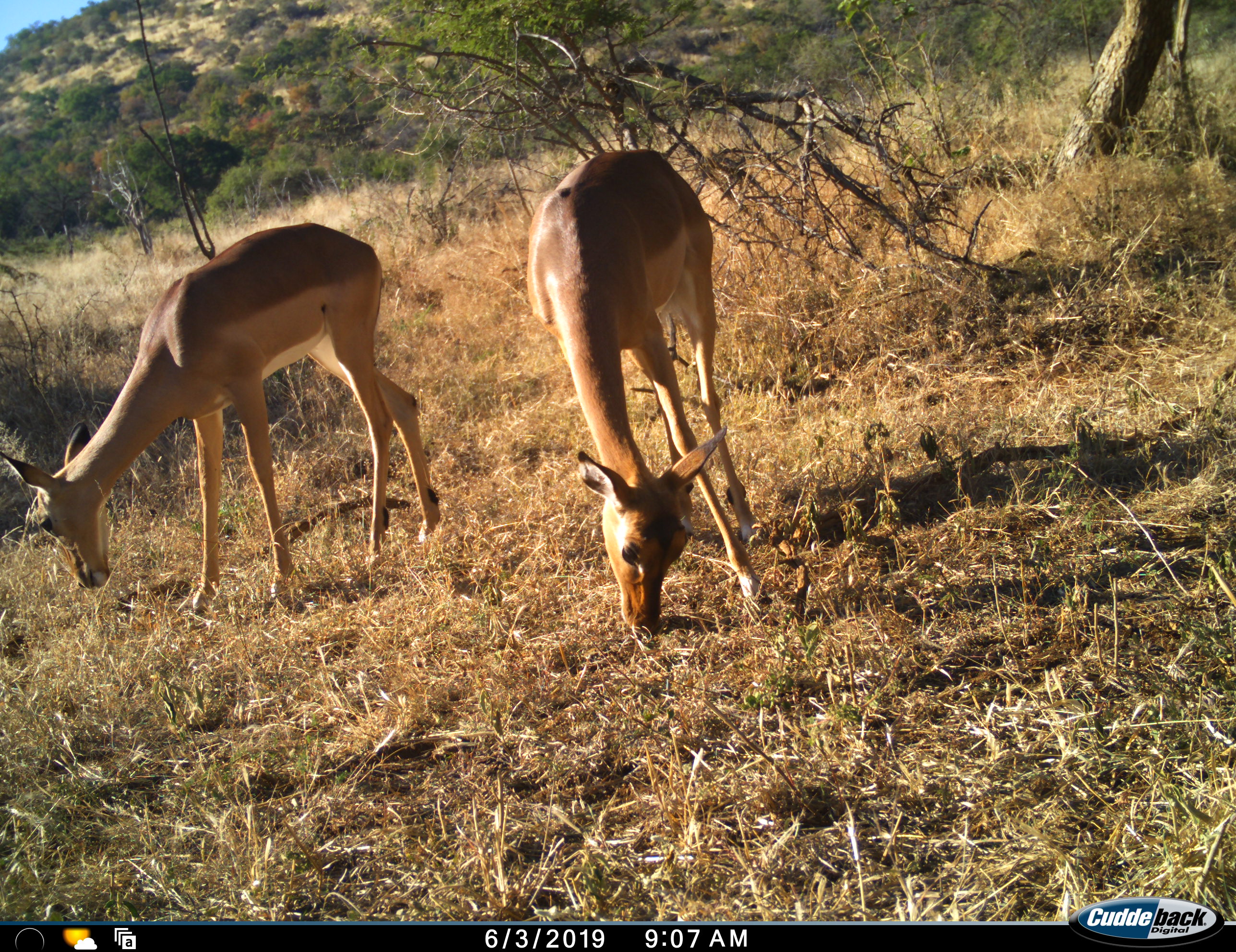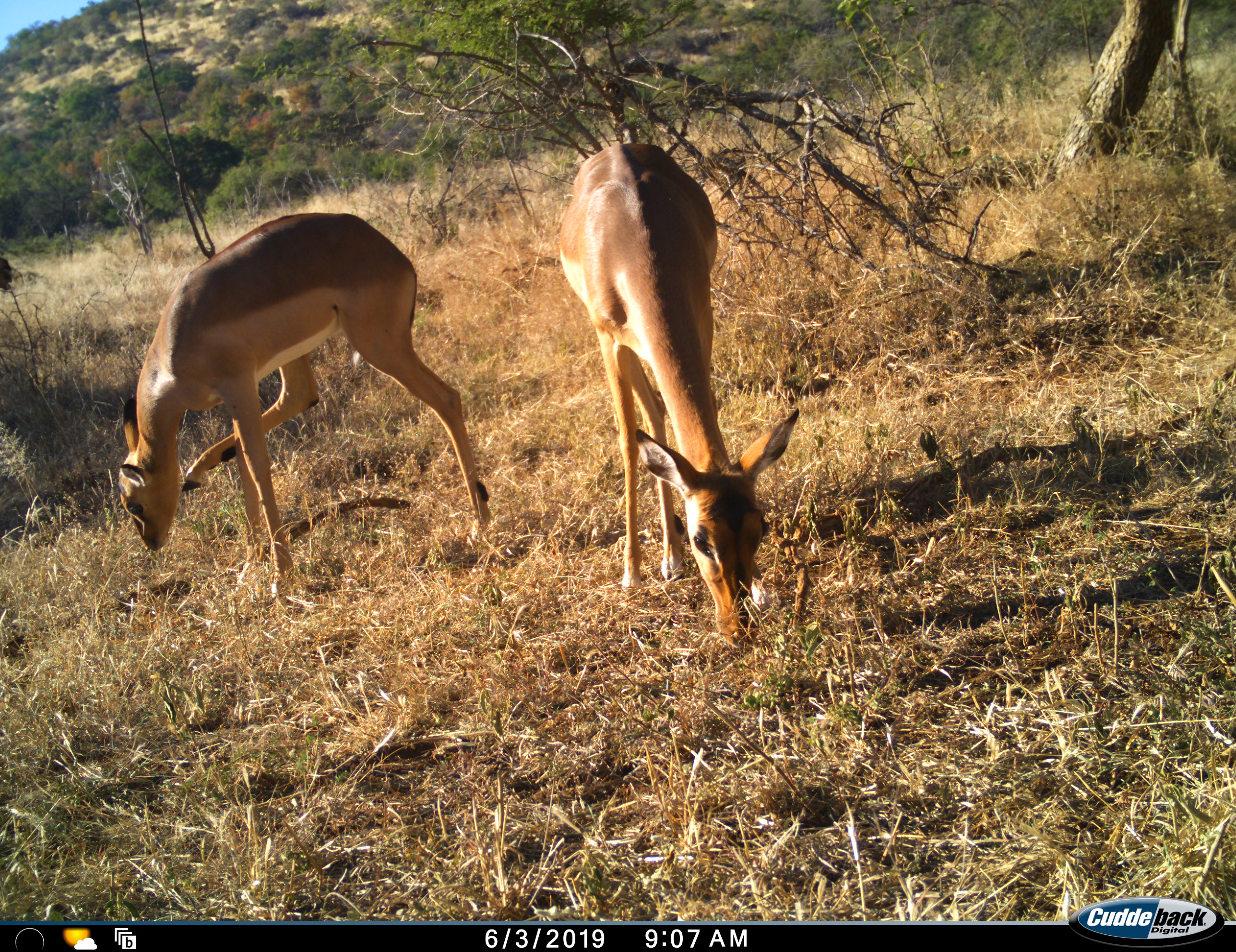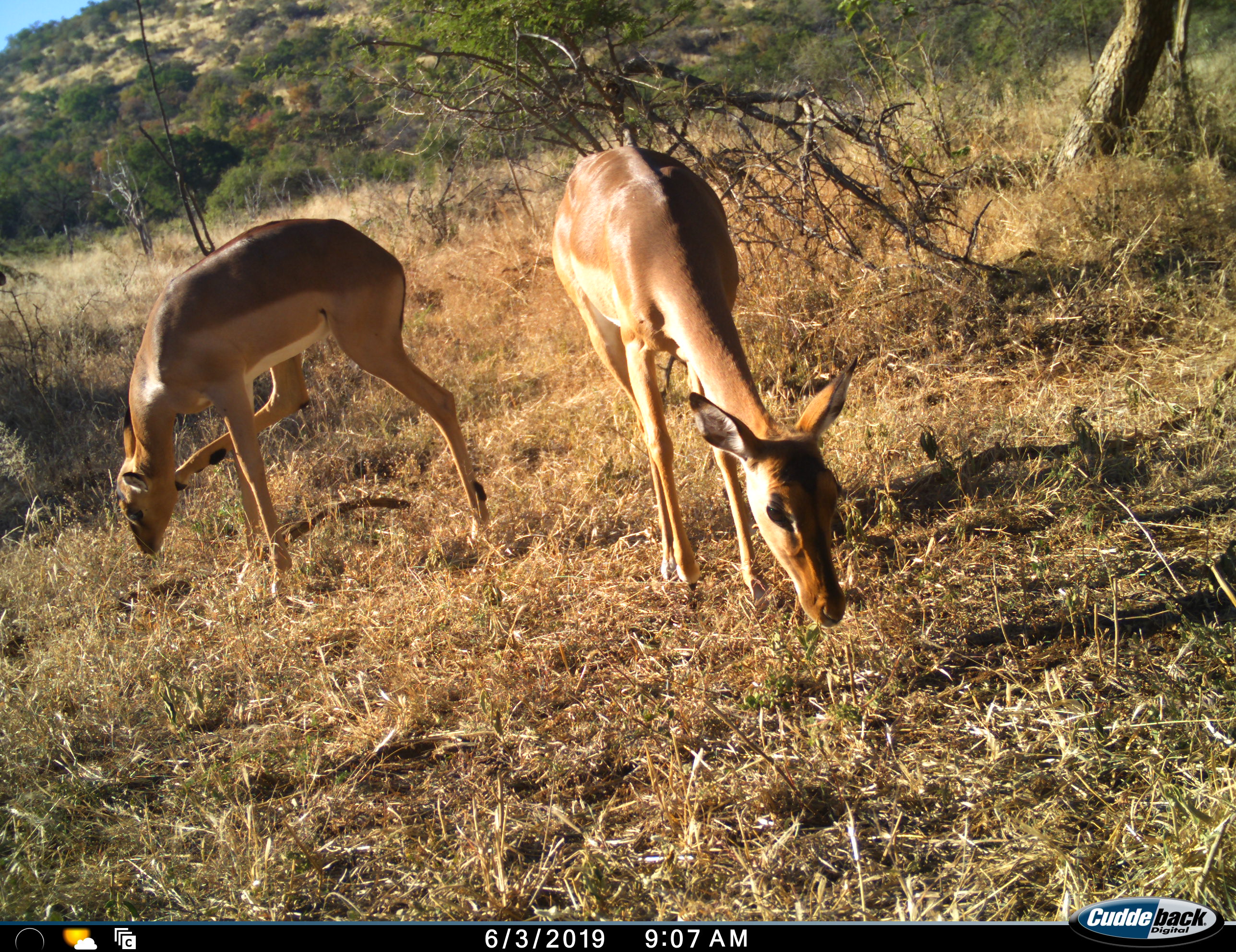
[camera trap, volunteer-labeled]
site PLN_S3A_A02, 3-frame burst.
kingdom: Animalia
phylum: Chordata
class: Mammalia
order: Artiodactyla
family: Bovidae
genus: Aepyceros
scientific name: Aepyceros melampus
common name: impala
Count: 2.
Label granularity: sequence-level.